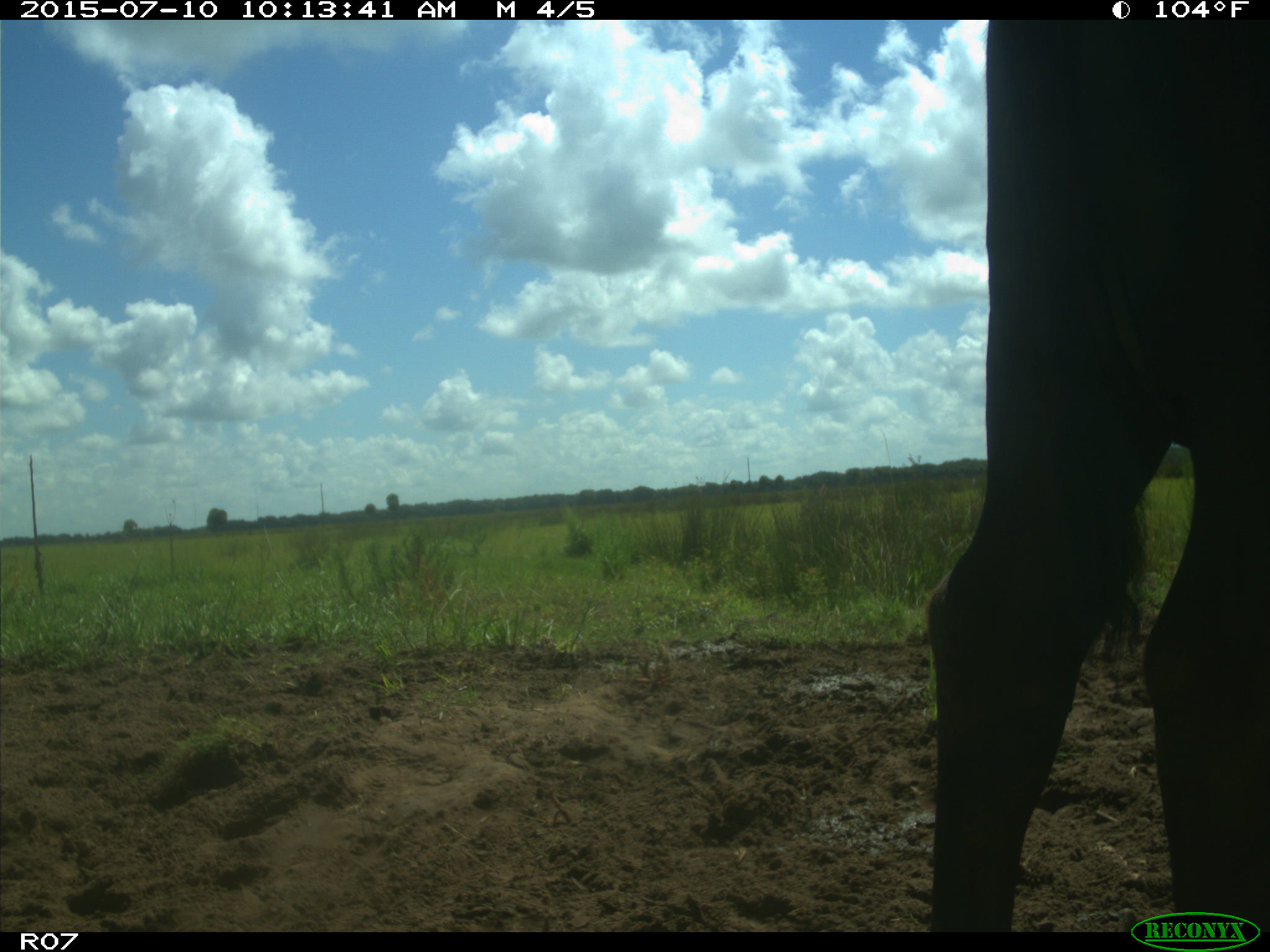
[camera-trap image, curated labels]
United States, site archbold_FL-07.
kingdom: Animalia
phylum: Chordata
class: Mammalia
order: Artiodactyla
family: Bovidae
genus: Bos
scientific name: Bos taurus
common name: domestic cow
Bos taurus (domestic cow).